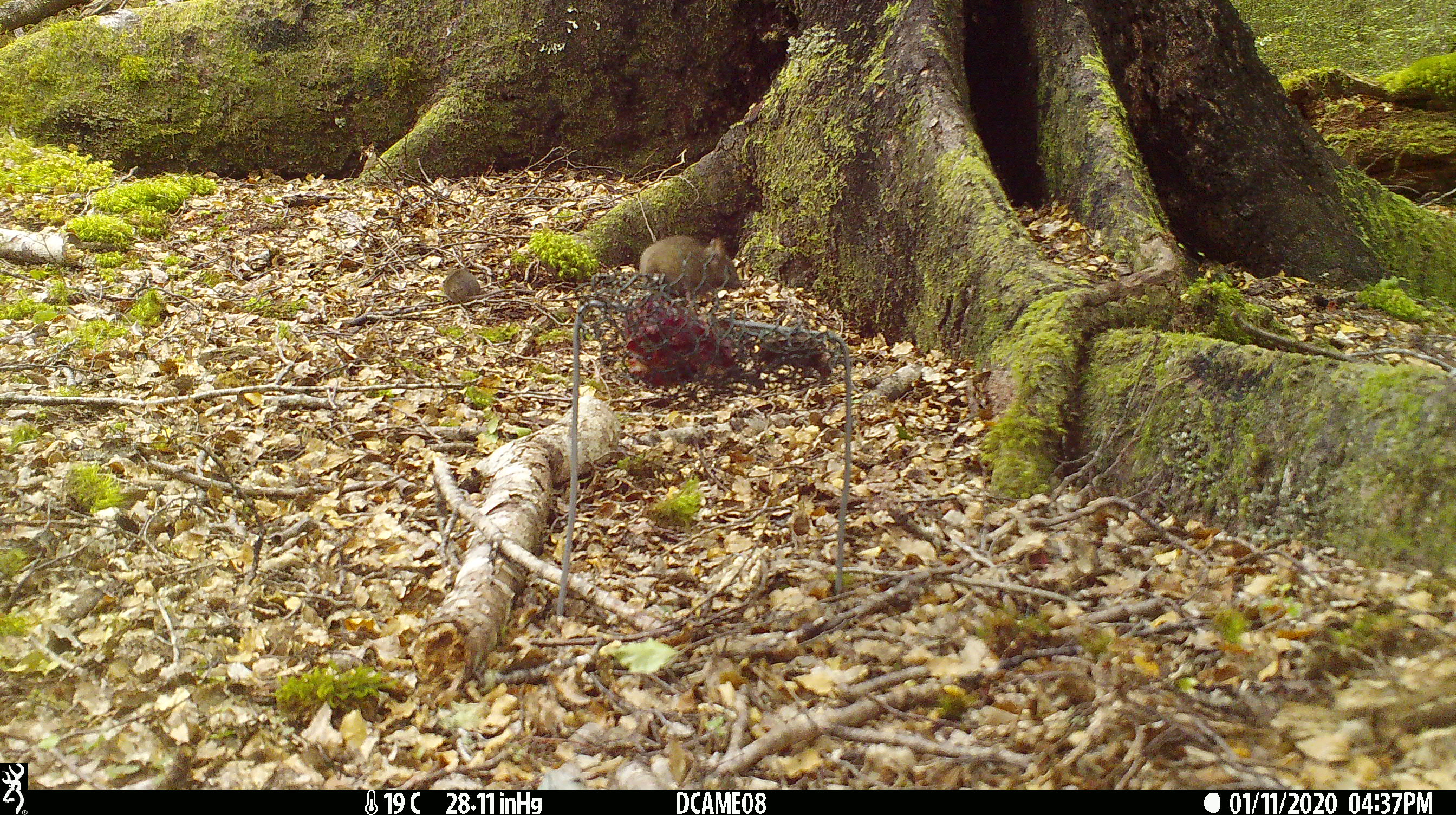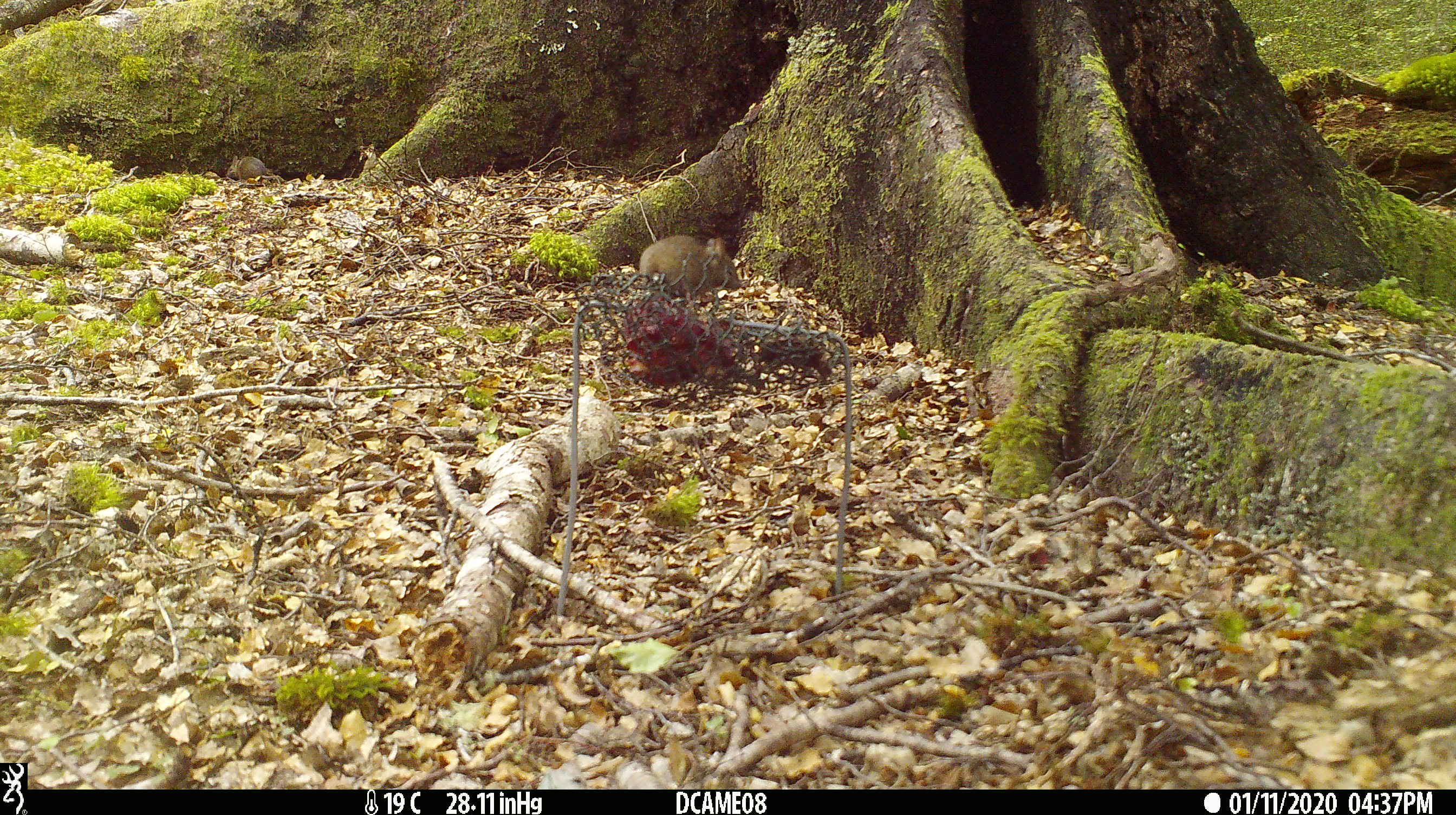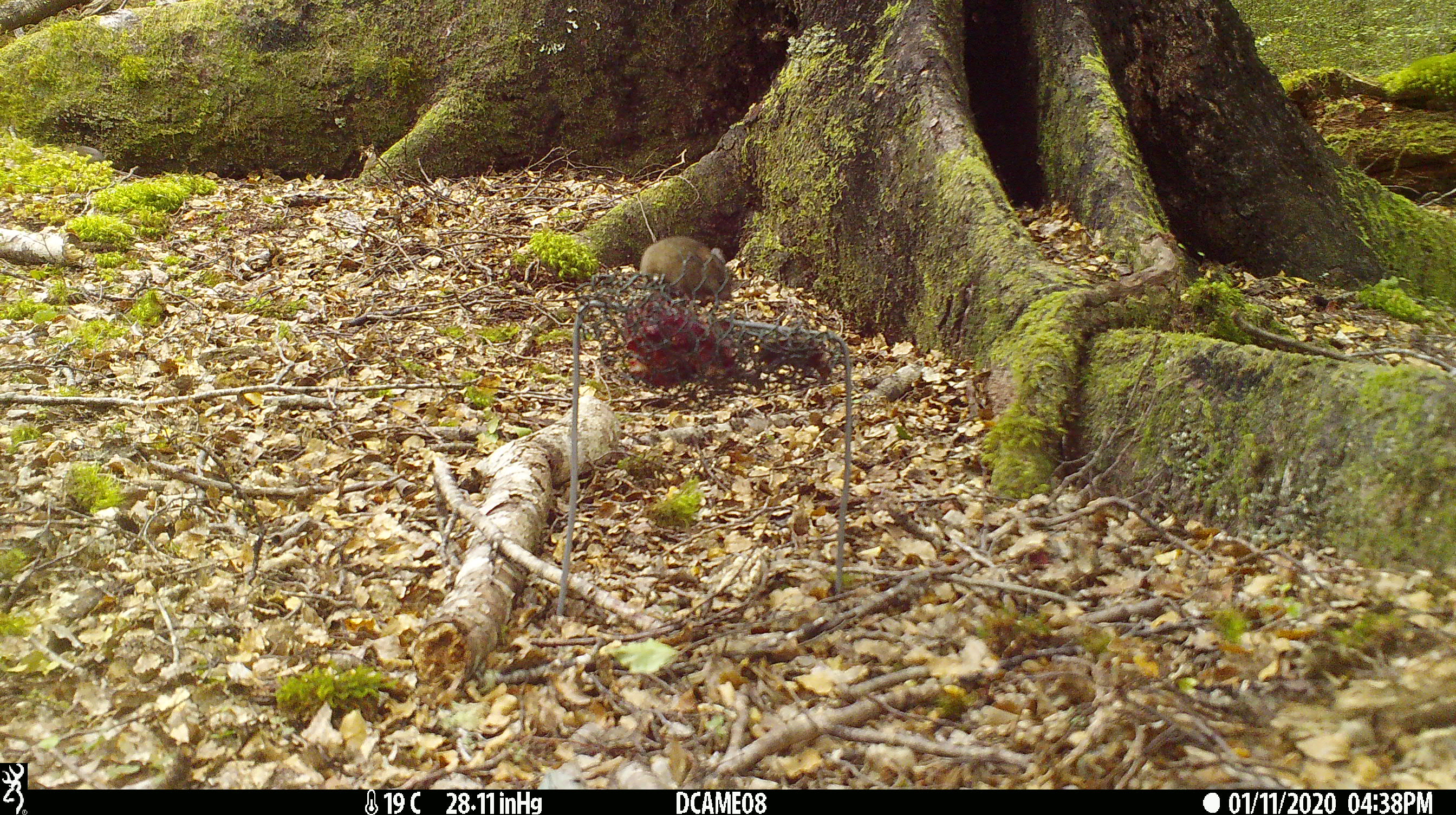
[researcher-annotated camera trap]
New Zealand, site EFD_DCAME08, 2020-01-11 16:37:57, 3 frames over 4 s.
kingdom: Animalia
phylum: Chordata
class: Mammalia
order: Rodentia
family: Muridae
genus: Mus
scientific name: Mus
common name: mouse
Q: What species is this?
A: Mouse (Mus).